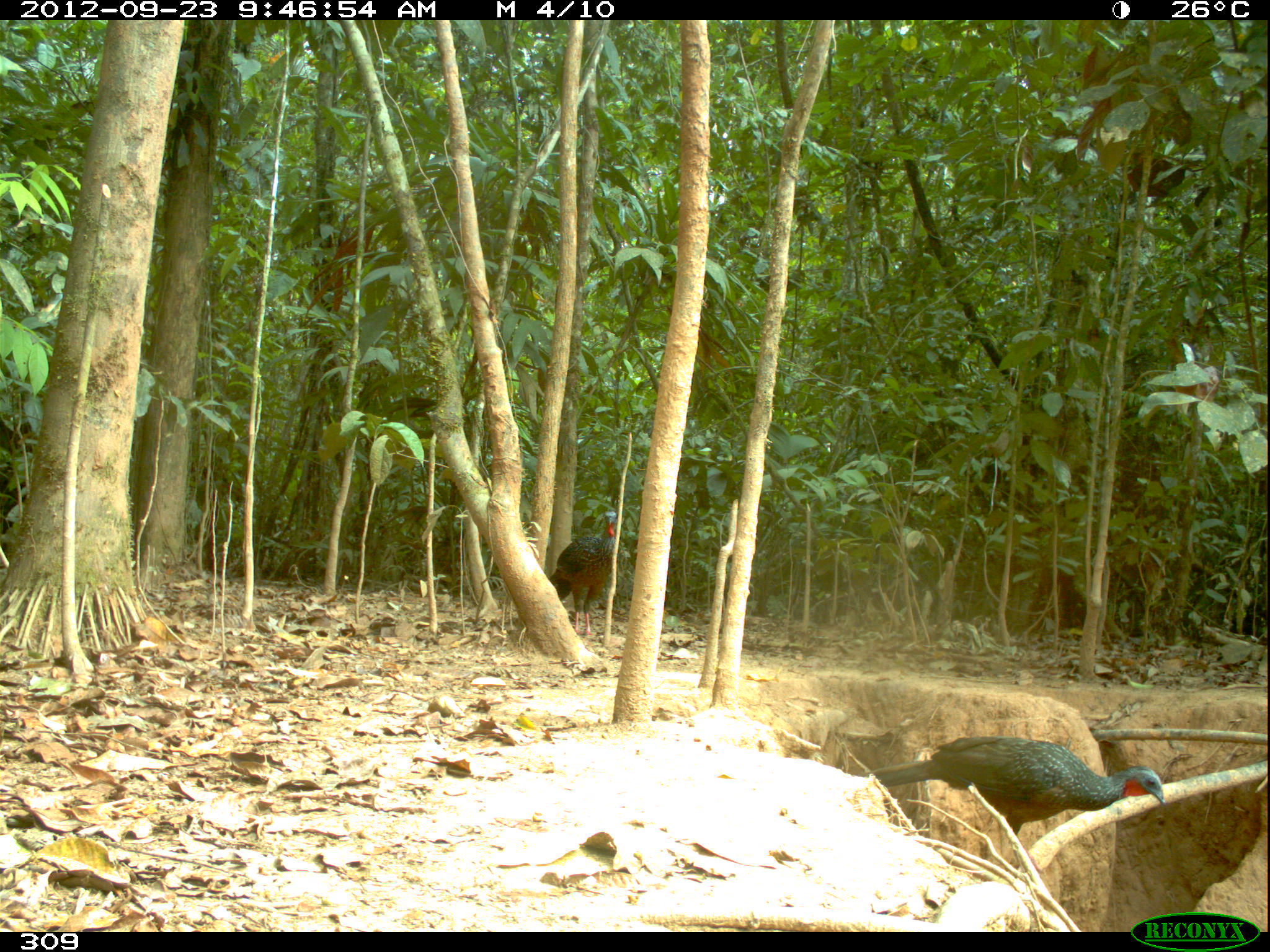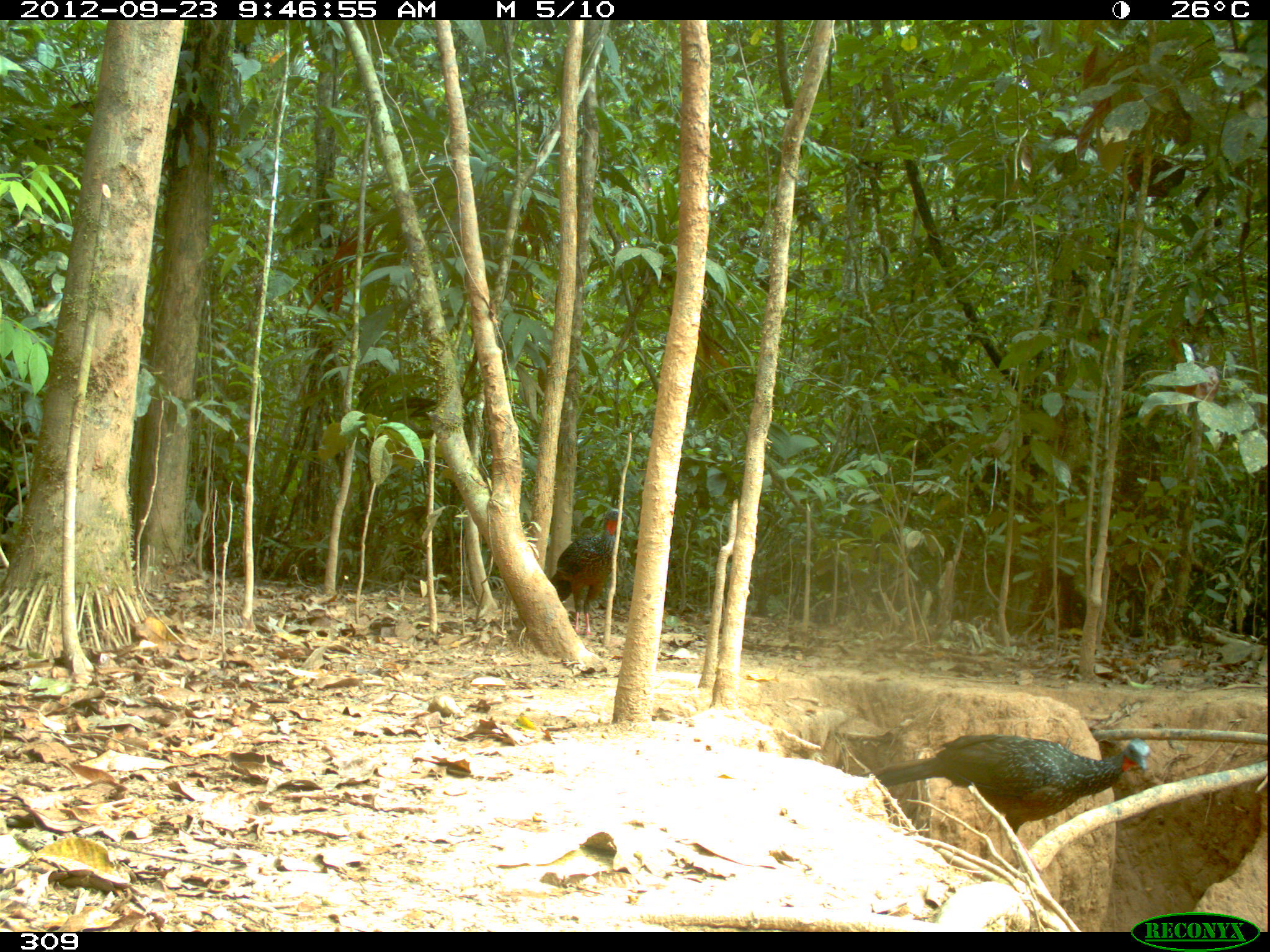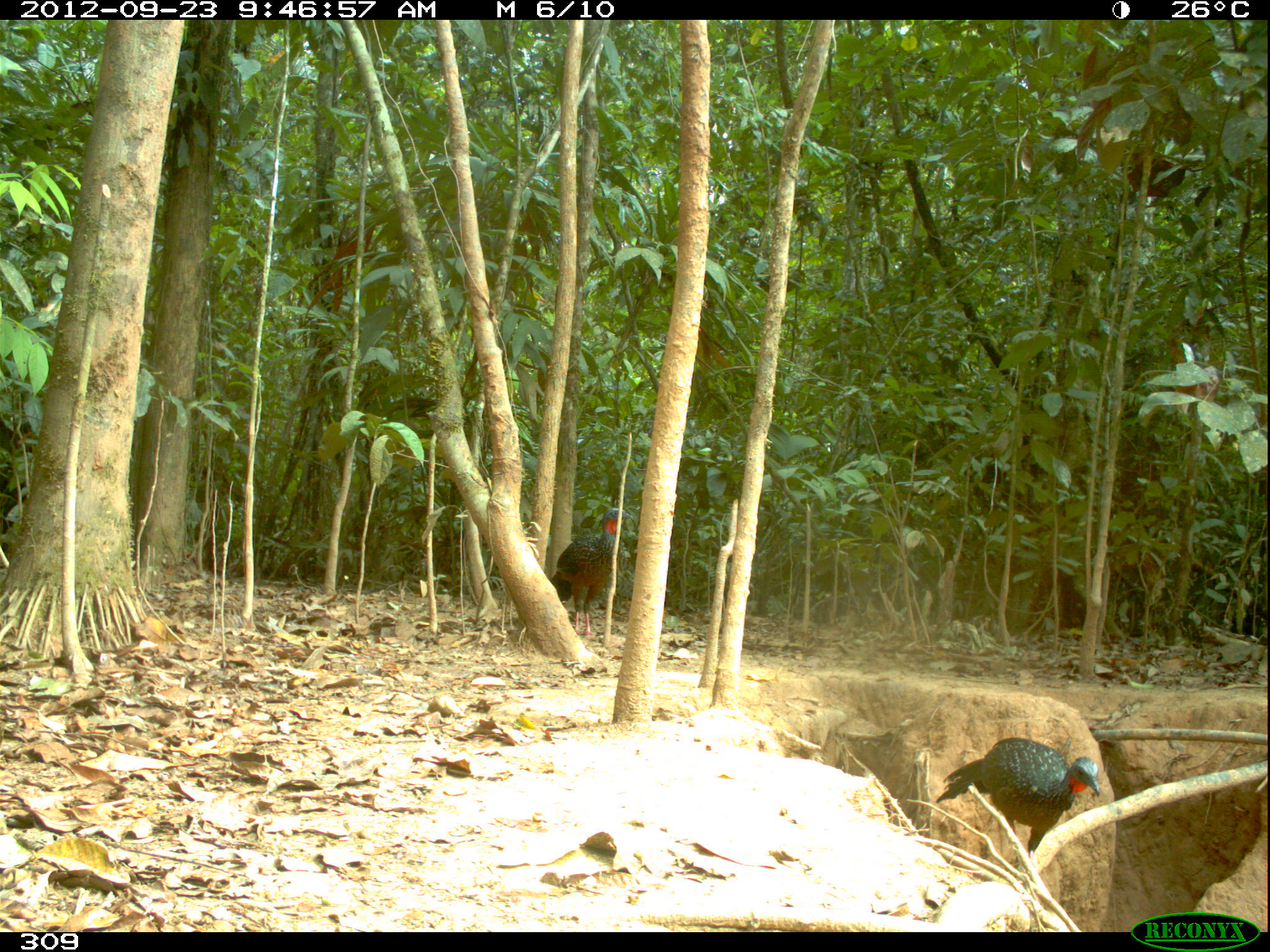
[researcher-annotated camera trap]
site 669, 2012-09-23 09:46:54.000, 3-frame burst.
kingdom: Animalia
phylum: Chordata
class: Aves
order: Galliformes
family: Cracidae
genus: Penelope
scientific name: Penelope jacquacu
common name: spix's guan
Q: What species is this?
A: Penelope jacquacu (spix's guan).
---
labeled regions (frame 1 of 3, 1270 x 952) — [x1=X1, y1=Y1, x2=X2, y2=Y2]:
penelope jacquacu: [x1=858, y1=736, x2=1165, y2=868]; [x1=548, y1=511, x2=616, y2=636]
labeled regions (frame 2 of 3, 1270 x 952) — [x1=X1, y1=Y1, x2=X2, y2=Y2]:
penelope jacquacu: [x1=860, y1=733, x2=1150, y2=872]; [x1=549, y1=508, x2=624, y2=635]